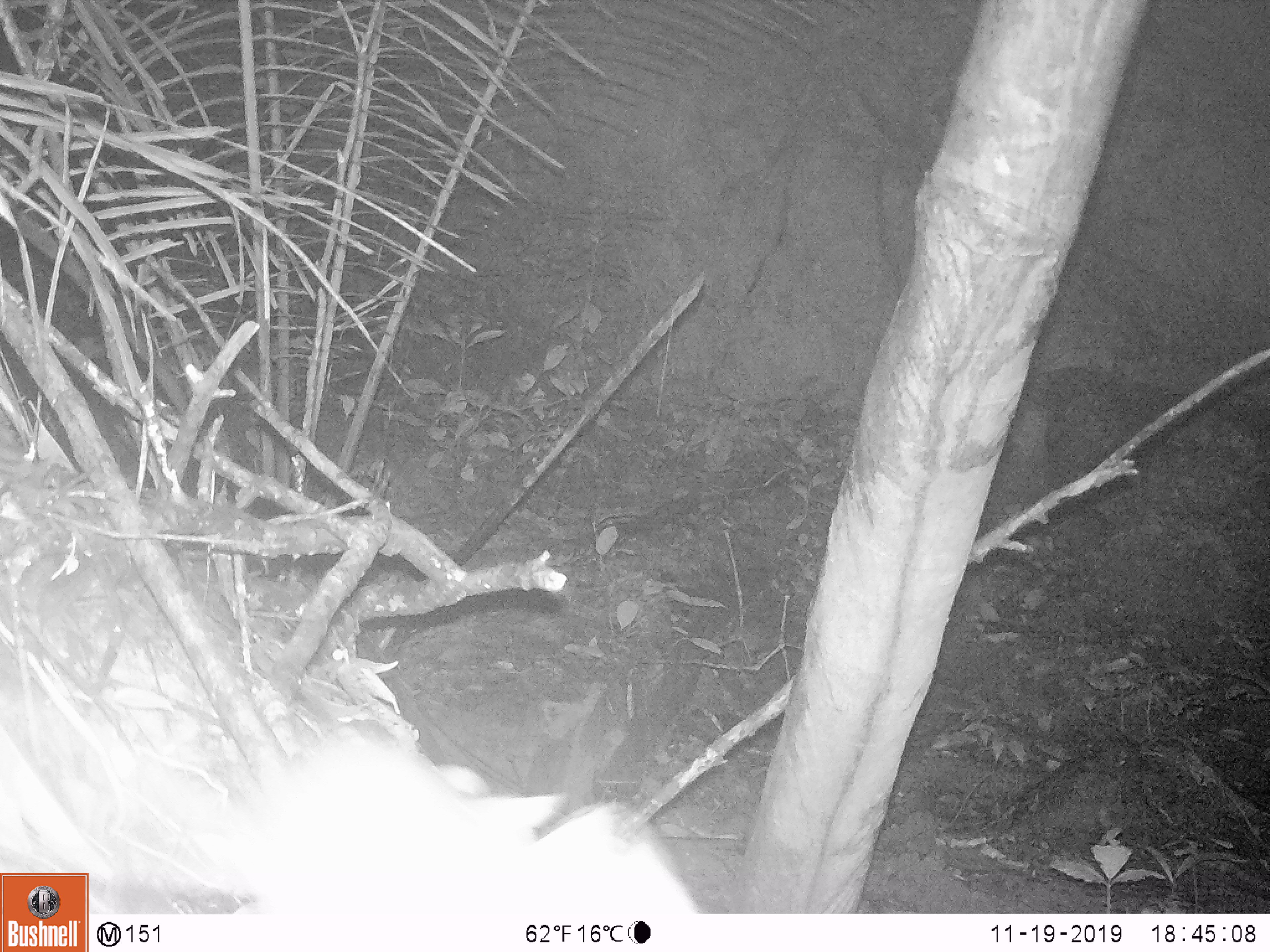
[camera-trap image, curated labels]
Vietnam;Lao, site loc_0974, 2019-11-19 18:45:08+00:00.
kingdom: Animalia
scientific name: Animalia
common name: animal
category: unidentified small animal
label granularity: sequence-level